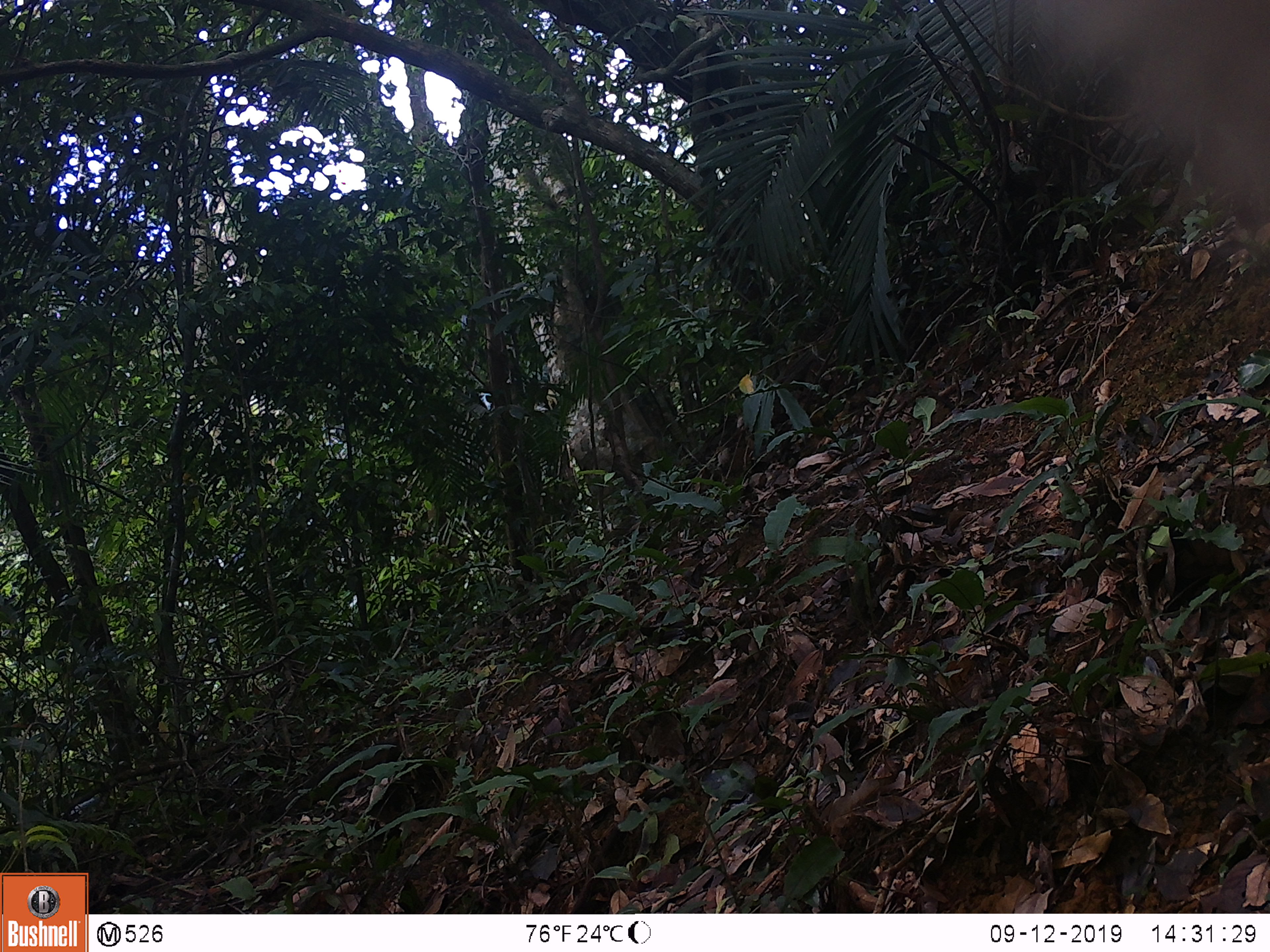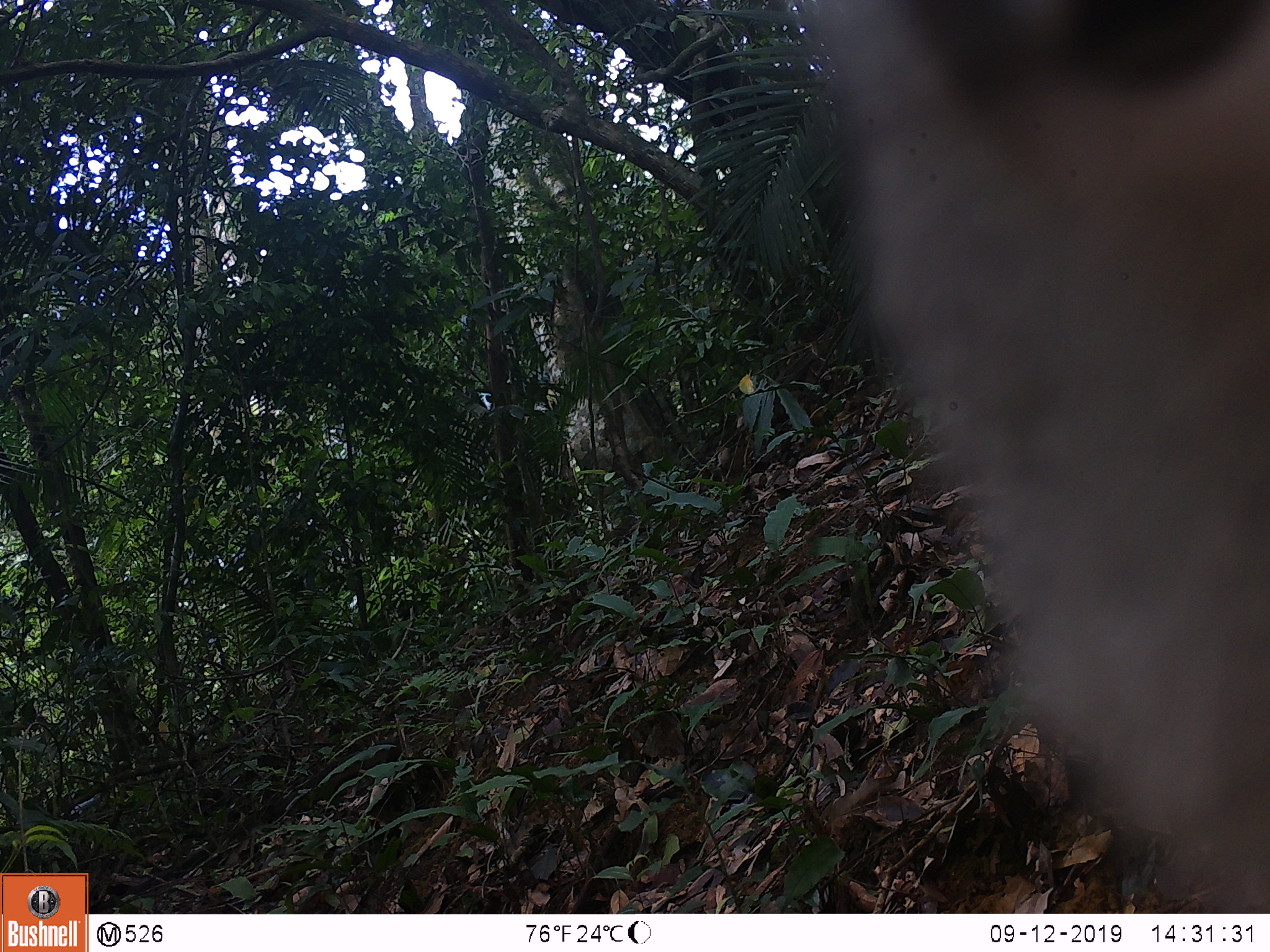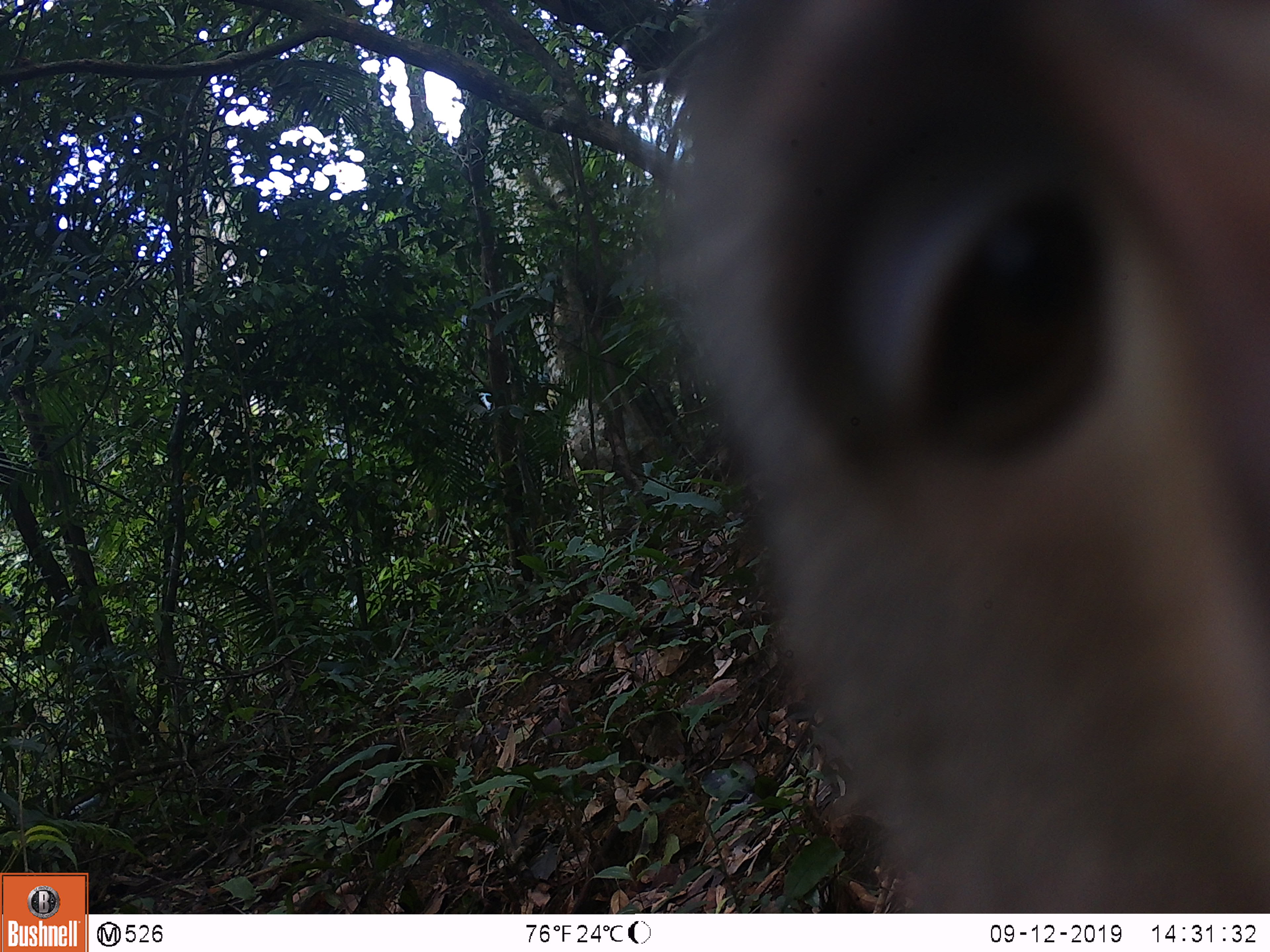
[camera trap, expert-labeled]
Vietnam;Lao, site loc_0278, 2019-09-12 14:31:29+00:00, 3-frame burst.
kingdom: Animalia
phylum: Chordata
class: Mammalia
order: Primates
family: Cercopithecidae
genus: Macaca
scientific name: Macaca nemestrina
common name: pig-tailed macaque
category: pig tailed macaque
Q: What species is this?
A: Pig tailed macaque (pig-tailed macaque) (Macaca nemestrina).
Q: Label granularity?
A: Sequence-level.